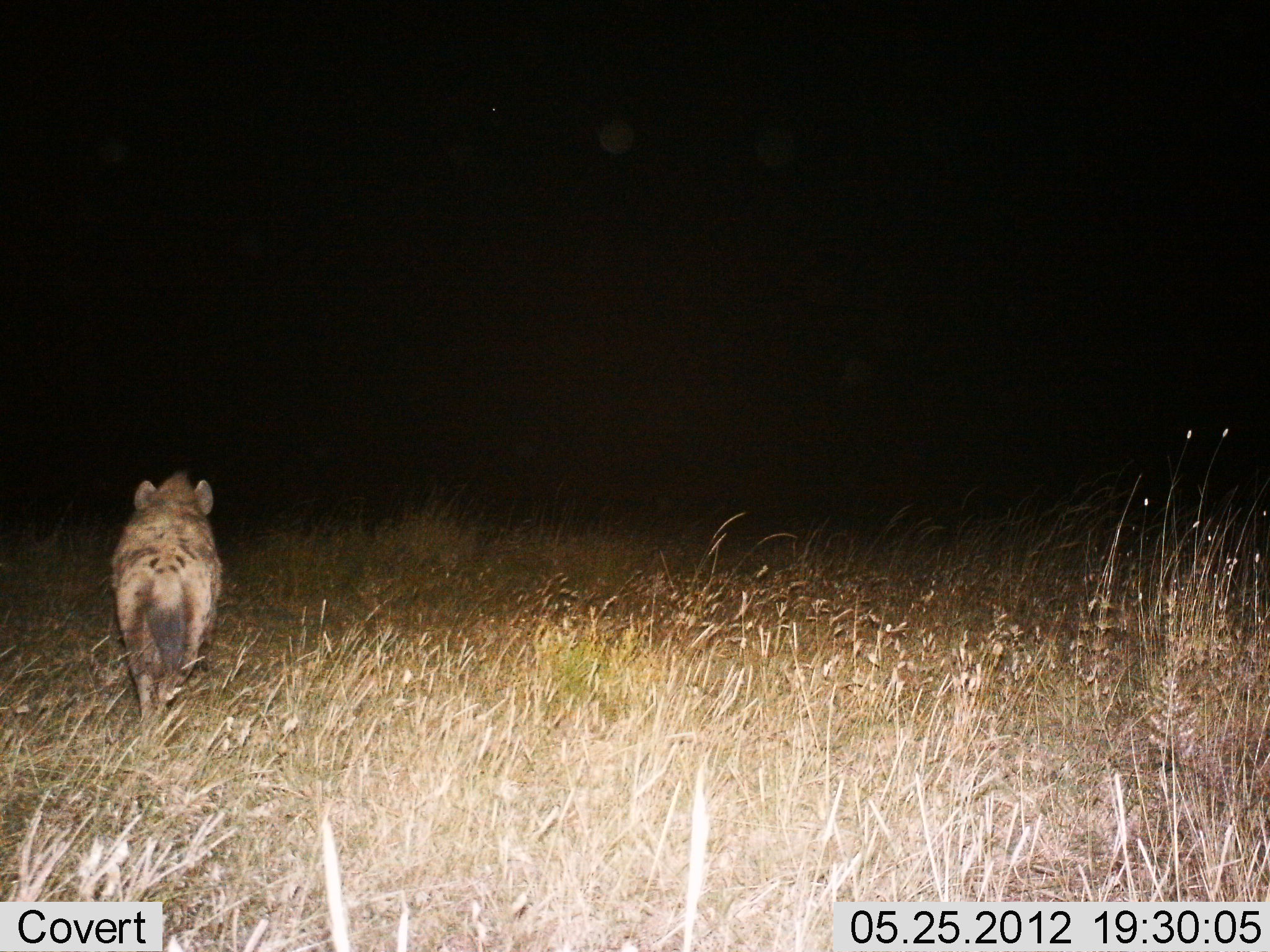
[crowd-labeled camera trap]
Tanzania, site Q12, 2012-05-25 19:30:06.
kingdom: Animalia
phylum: Chordata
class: Mammalia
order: Carnivora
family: Hyaenidae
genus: Crocuta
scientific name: Crocuta crocuta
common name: spotted hyena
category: hyenaspotted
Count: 1.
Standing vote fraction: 20%.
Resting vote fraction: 0%.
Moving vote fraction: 80%.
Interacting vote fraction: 0%.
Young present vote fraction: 0%.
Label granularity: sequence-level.